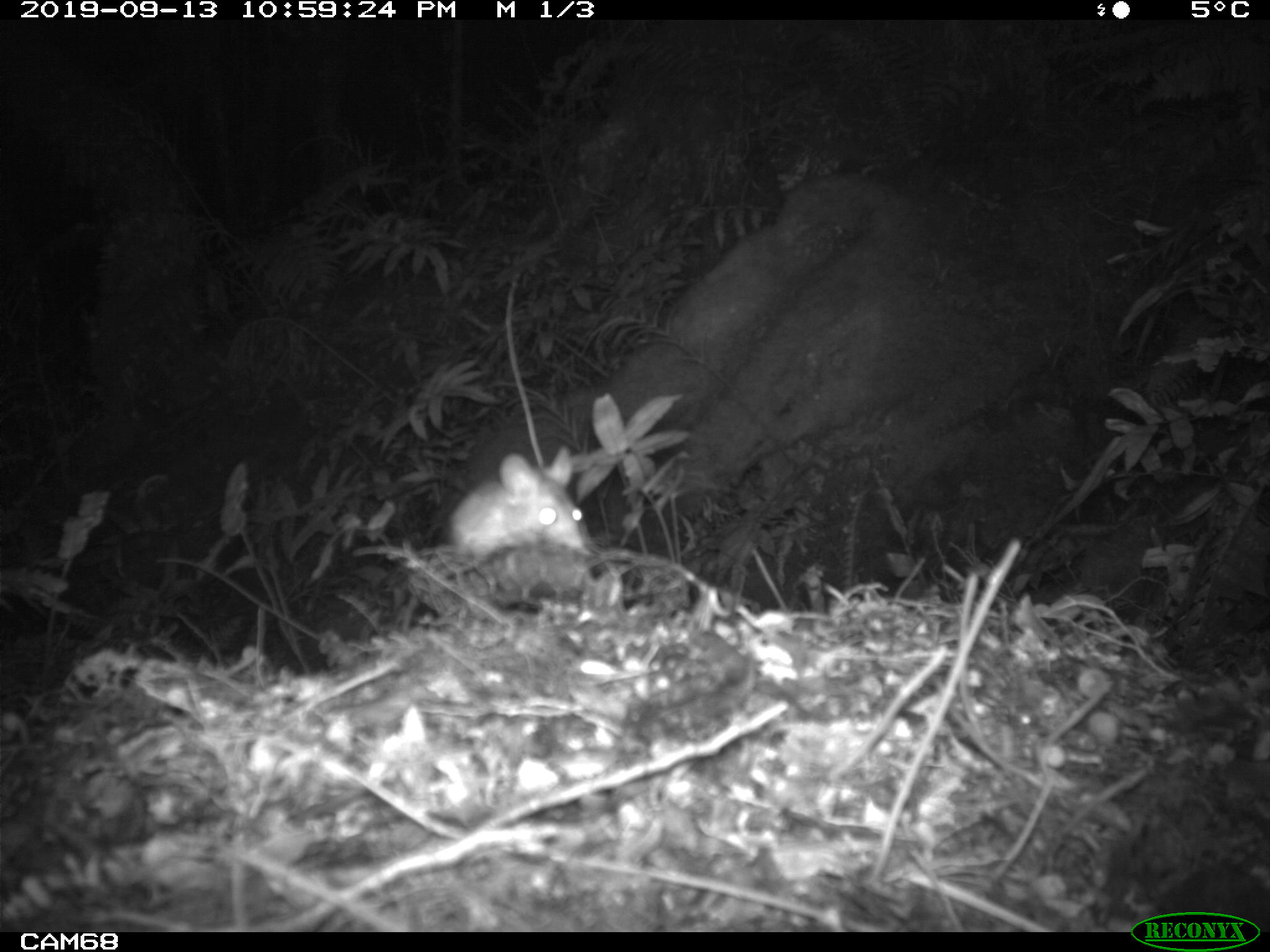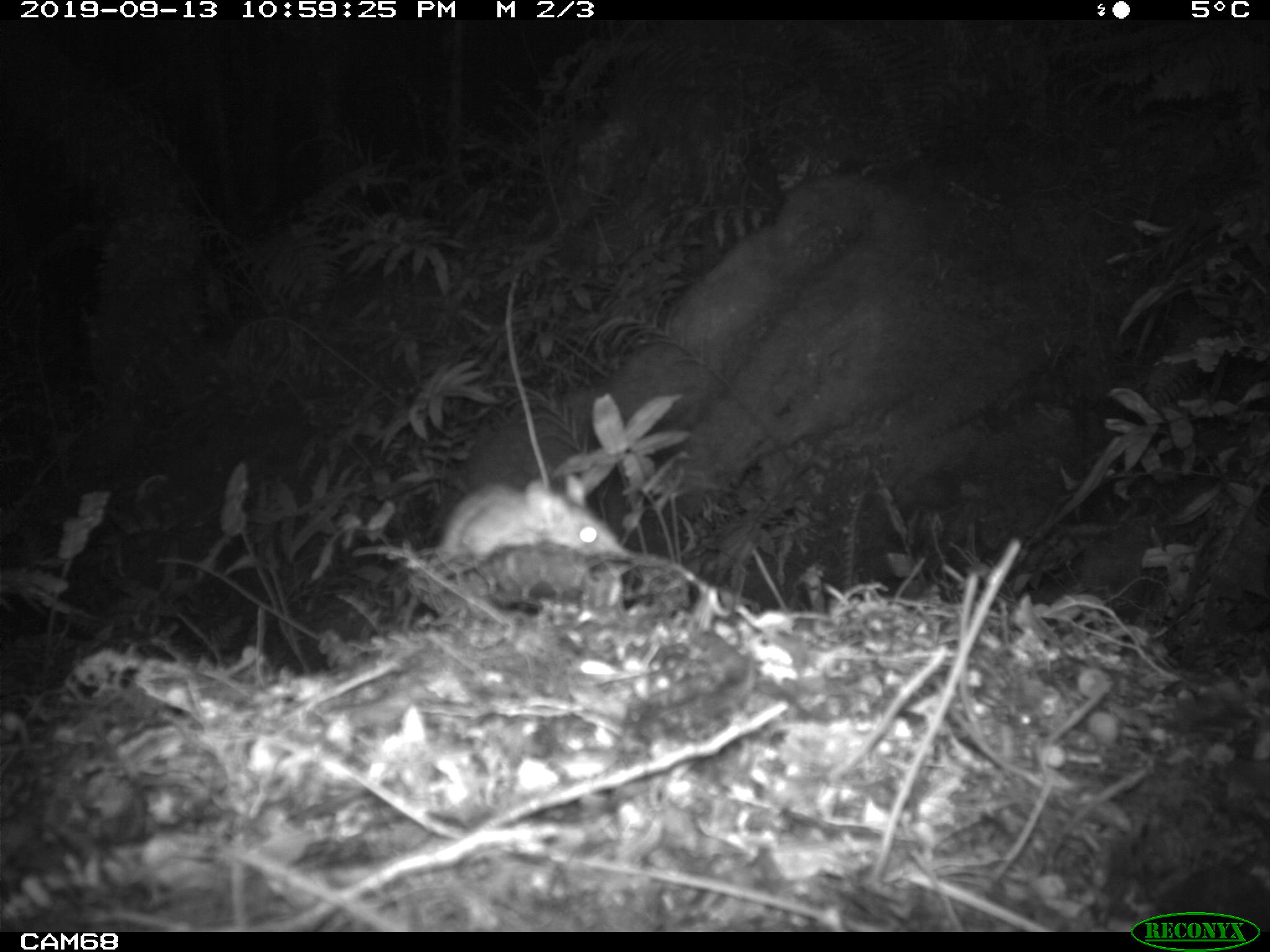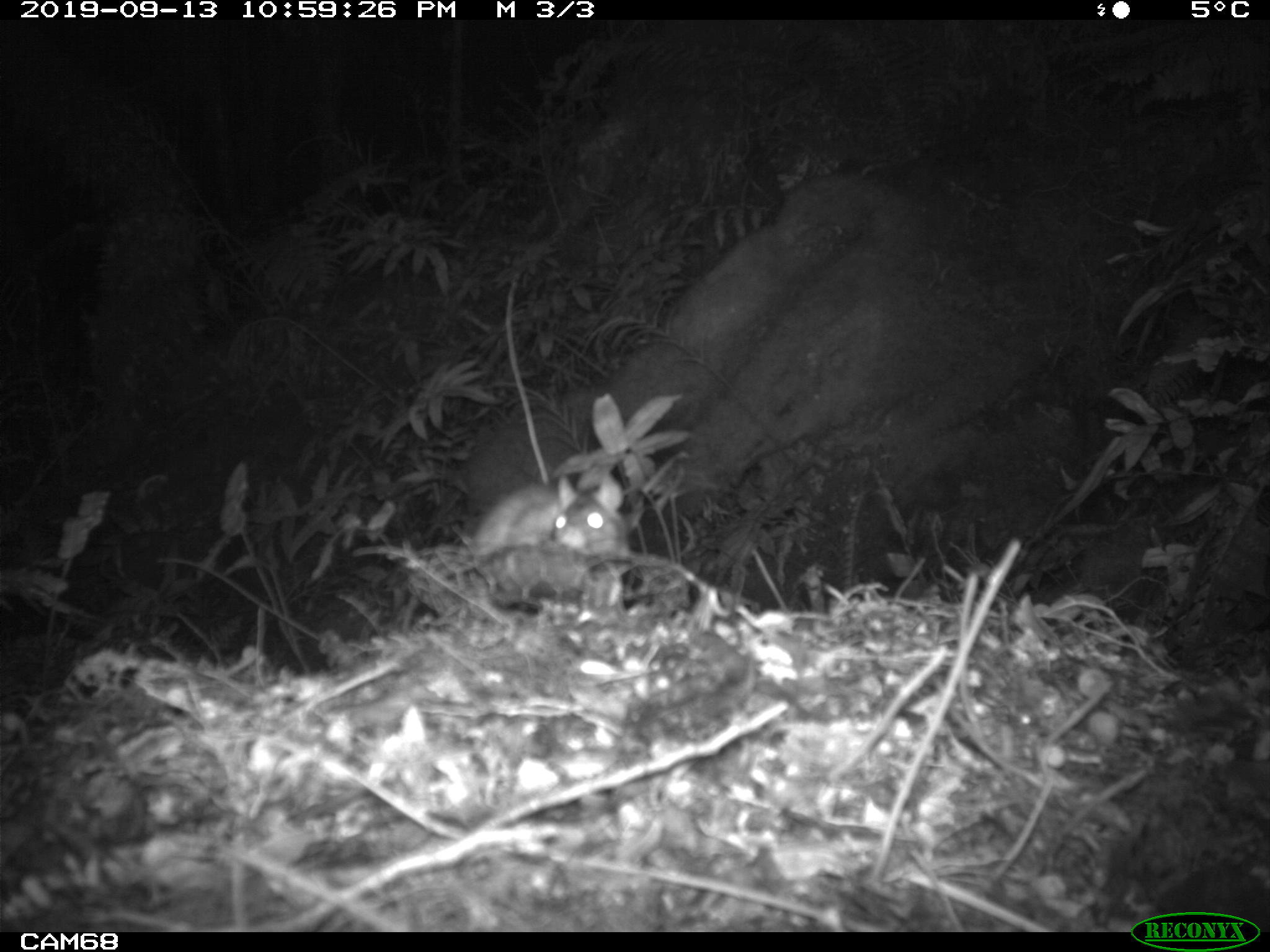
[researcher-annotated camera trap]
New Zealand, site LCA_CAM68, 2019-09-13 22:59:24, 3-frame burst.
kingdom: Animalia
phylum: Chordata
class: Mammalia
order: Rodentia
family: Muridae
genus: Rattus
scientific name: Rattus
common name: rat